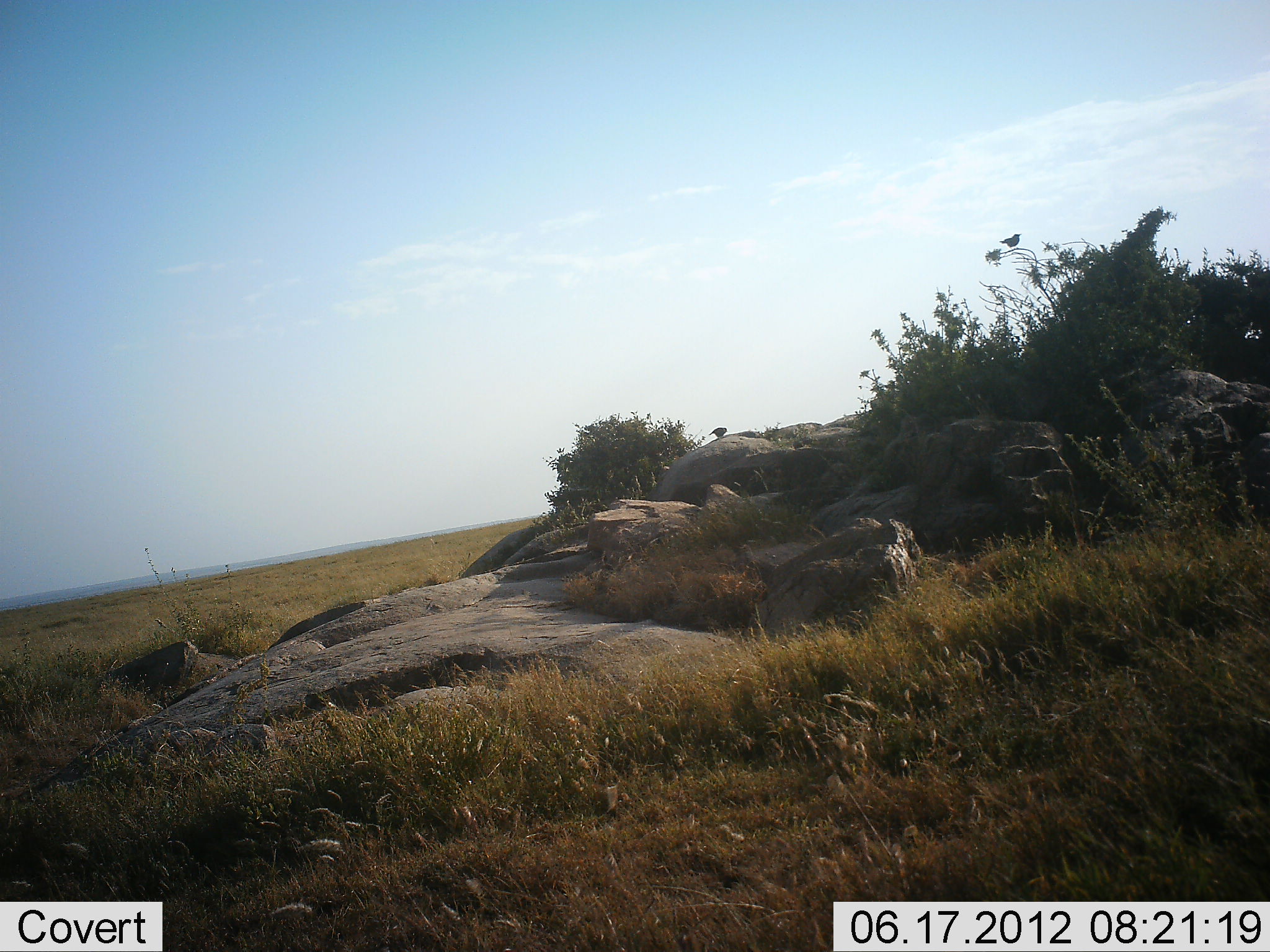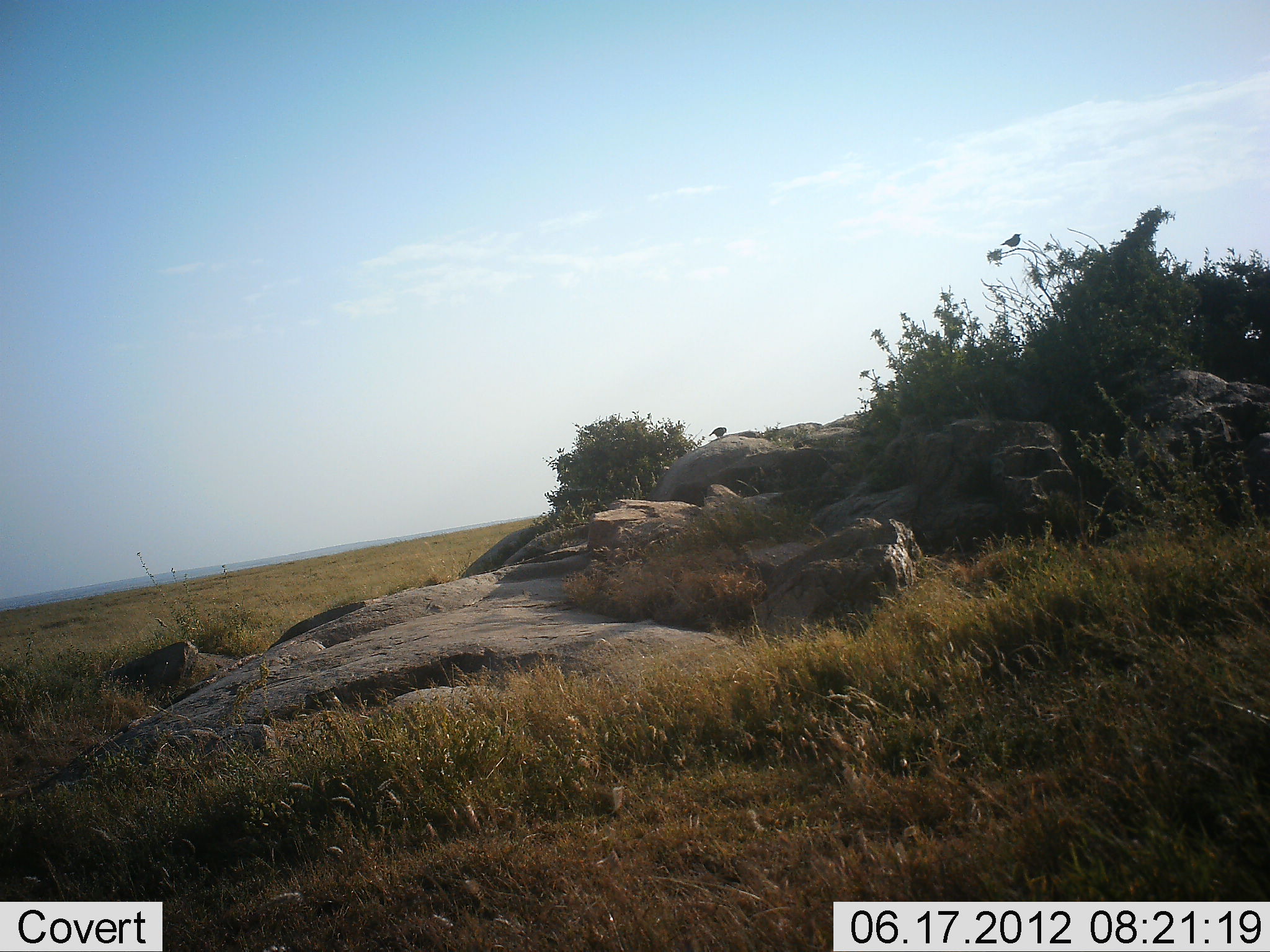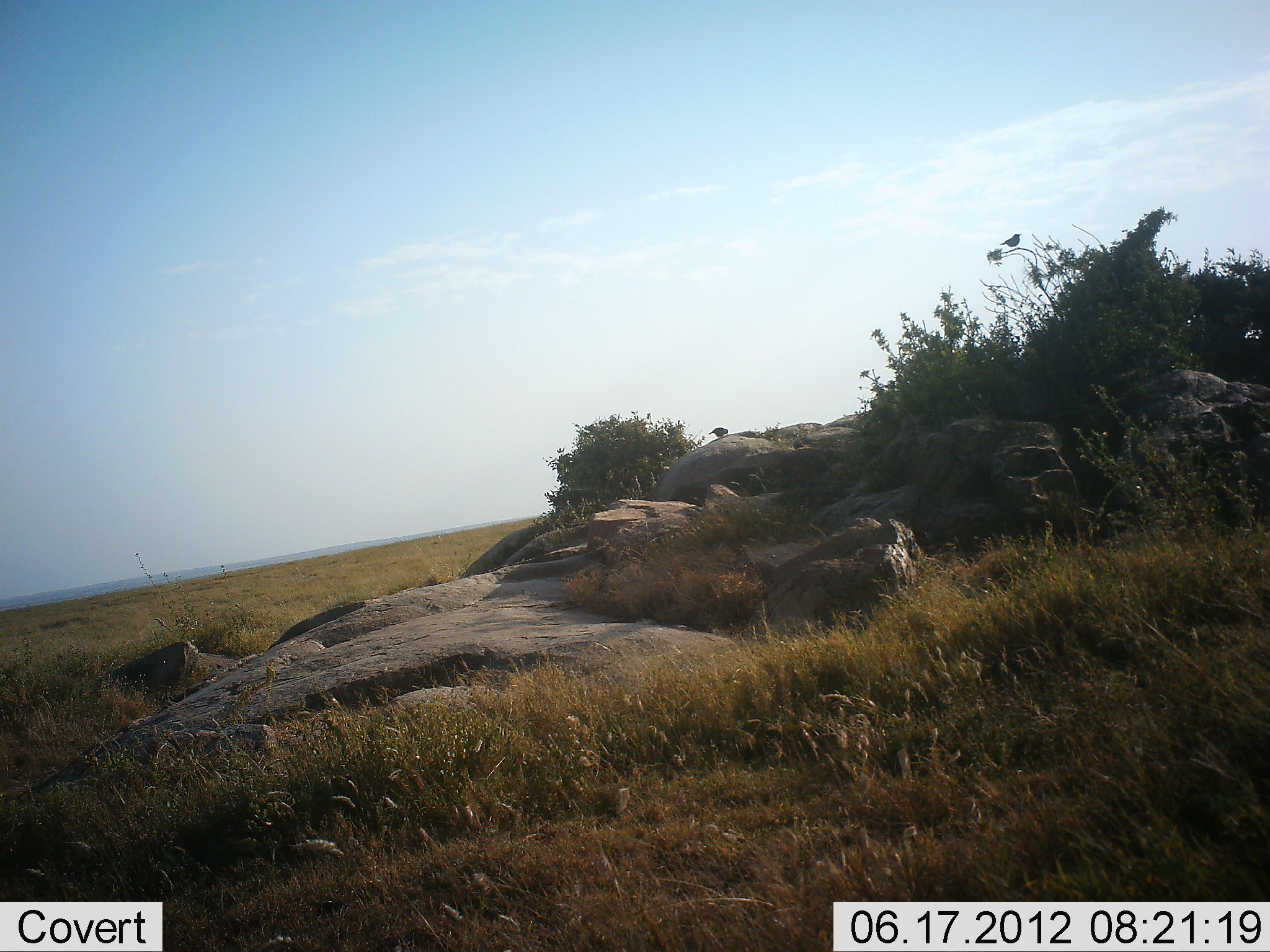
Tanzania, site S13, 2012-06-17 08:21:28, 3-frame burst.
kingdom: Animalia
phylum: Chordata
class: Aves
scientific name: Aves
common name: bird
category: otherbird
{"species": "otherbird (bird) (Aves)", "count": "2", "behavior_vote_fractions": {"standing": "70%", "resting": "20%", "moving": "0%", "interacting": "0%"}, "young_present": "0%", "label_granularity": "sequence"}